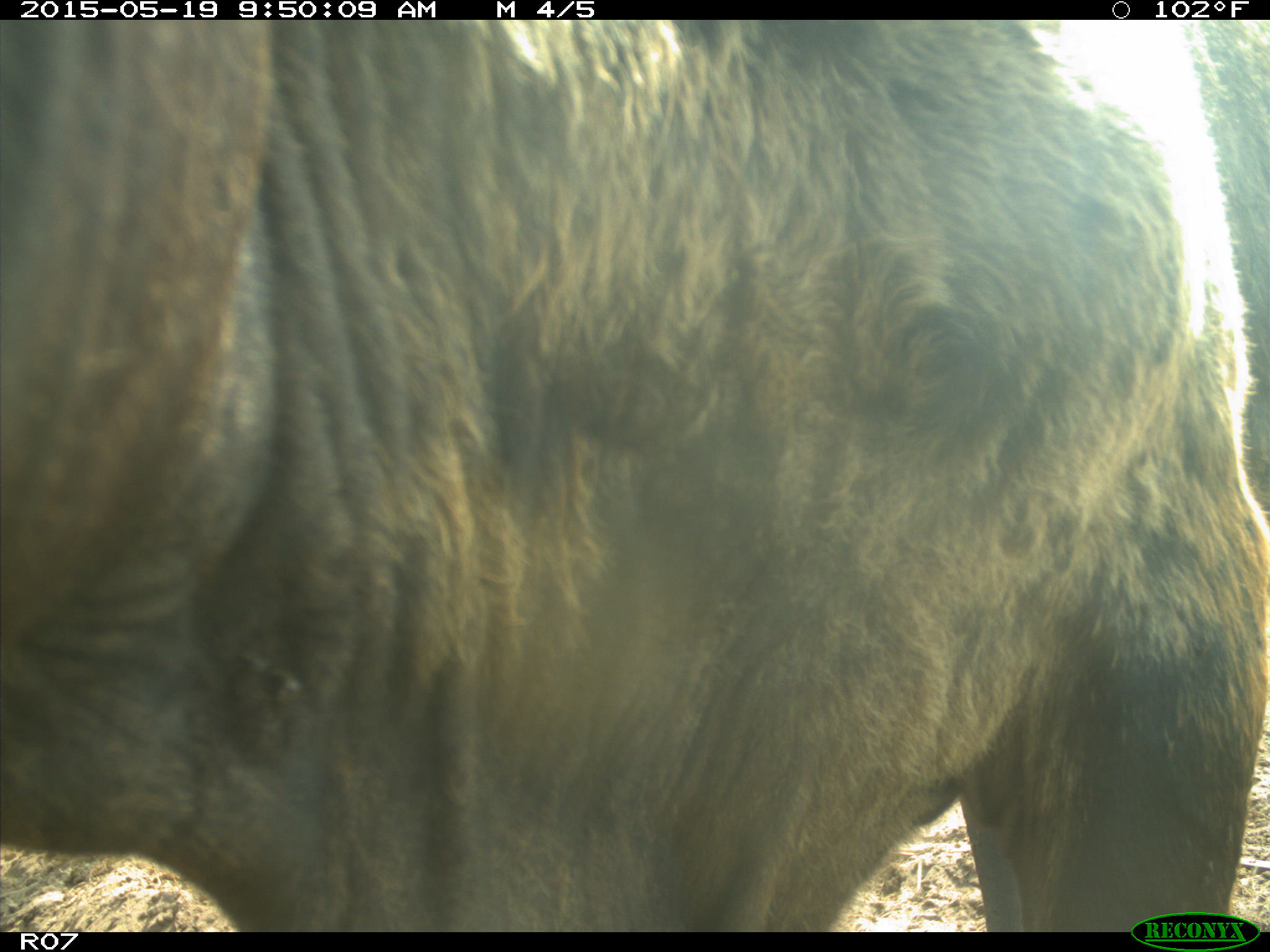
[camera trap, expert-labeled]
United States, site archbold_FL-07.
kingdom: Animalia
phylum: Chordata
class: Mammalia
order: Artiodactyla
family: Bovidae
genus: Bos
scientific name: Bos taurus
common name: domestic cow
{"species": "Bos taurus (domestic cow)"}